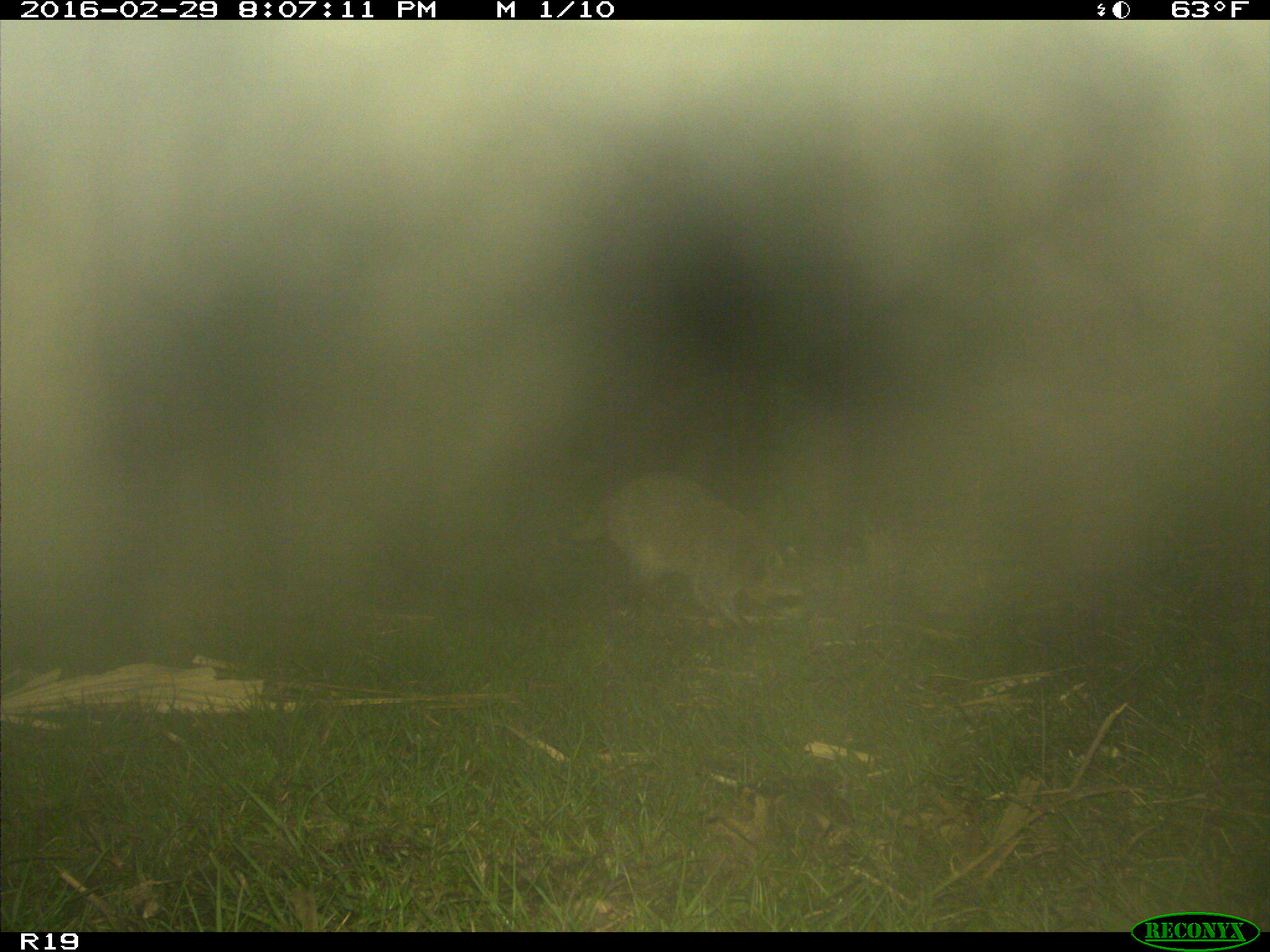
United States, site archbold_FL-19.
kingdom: Animalia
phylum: Chordata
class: Mammalia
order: Carnivora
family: Procyonidae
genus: Procyon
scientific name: Procyon lotor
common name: common raccoon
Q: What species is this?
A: Procyon lotor (common raccoon).